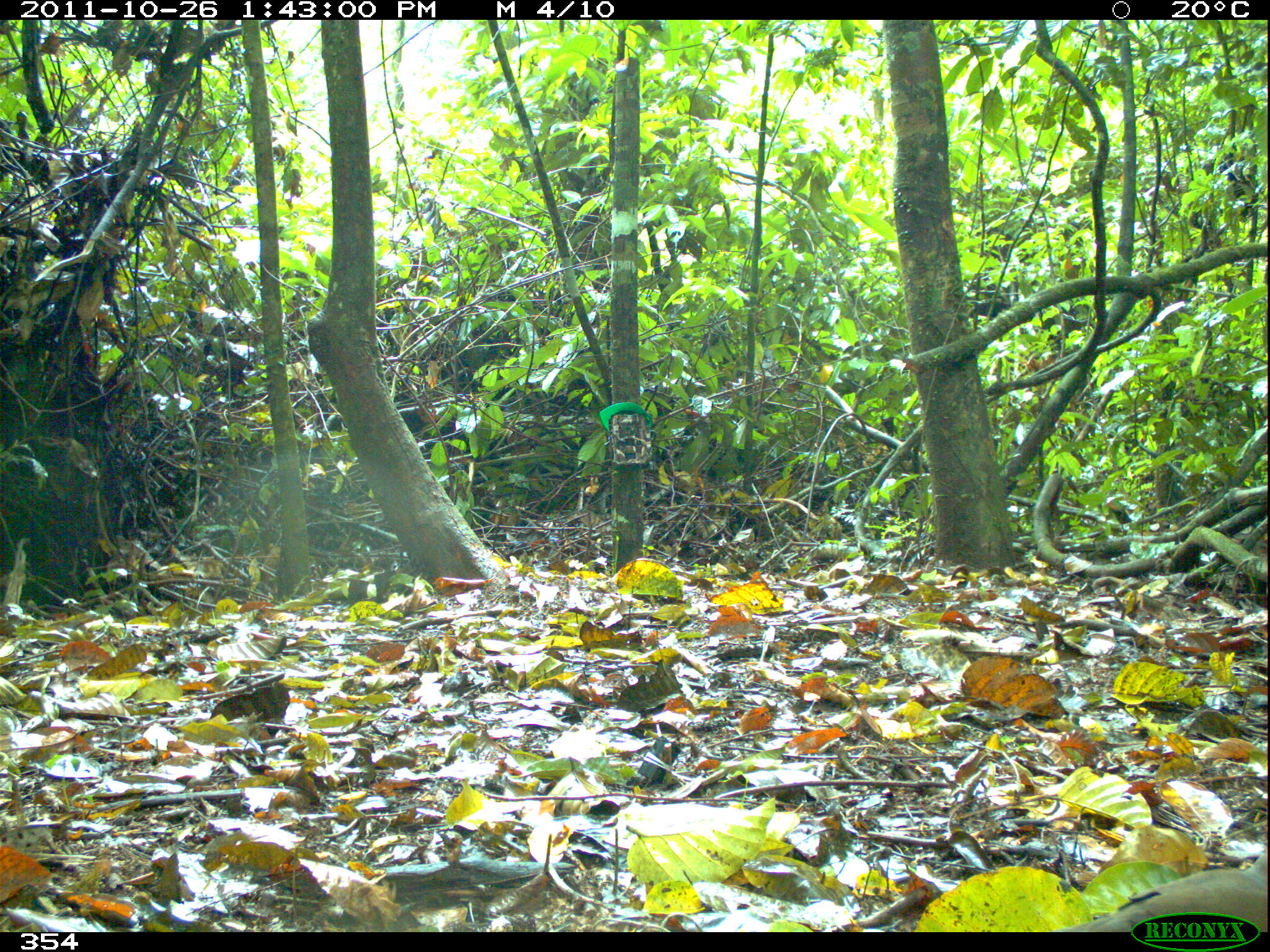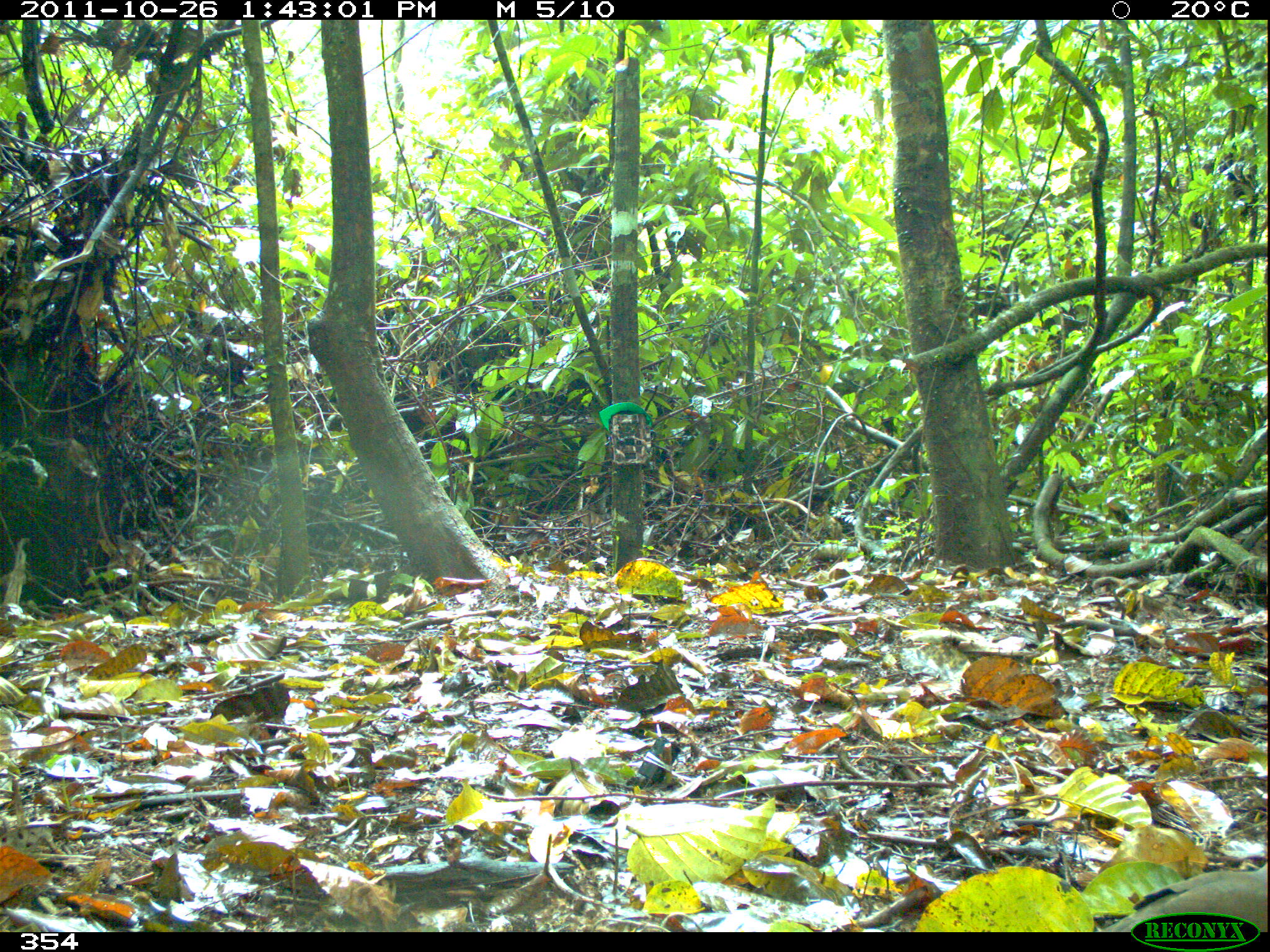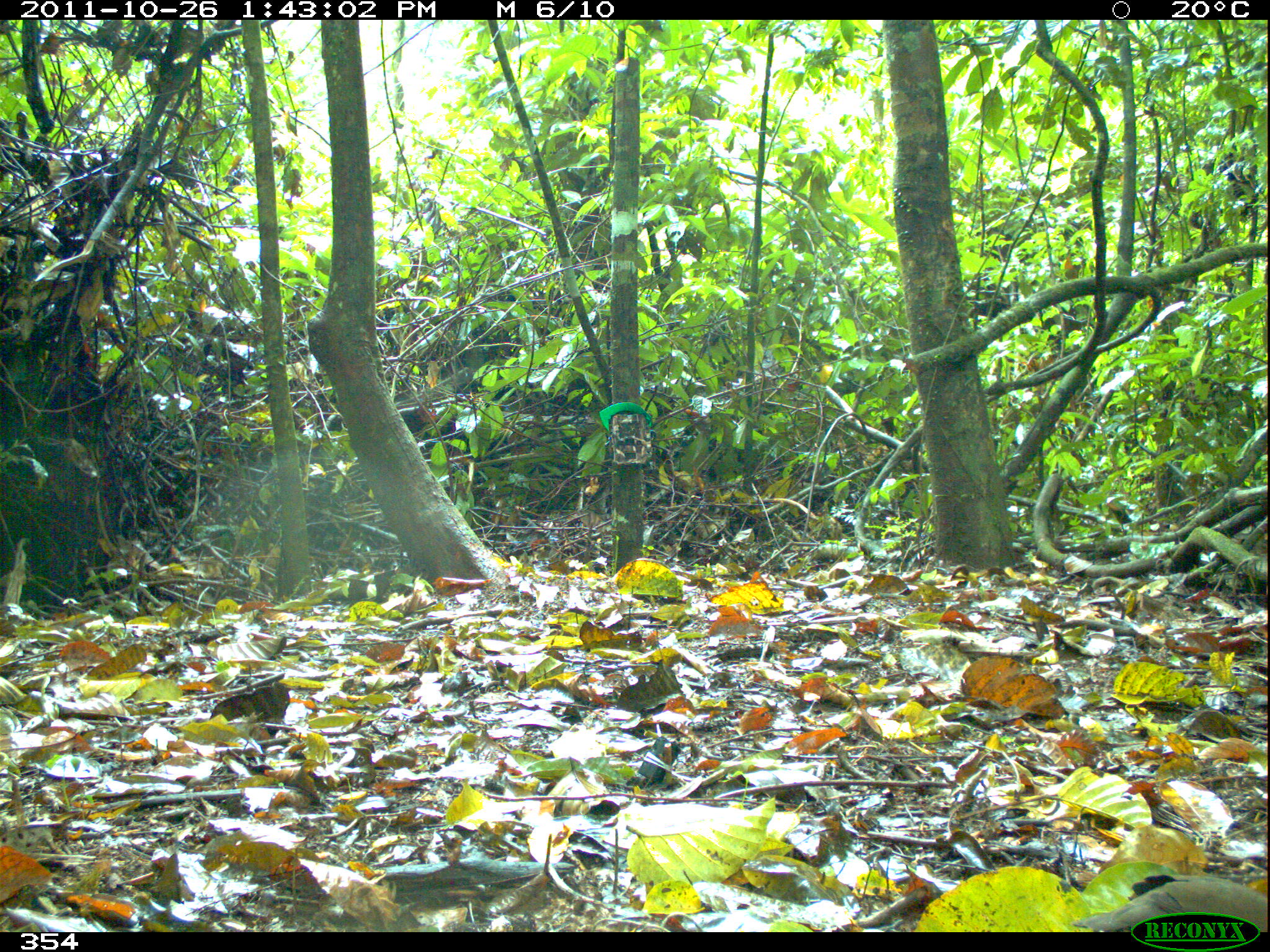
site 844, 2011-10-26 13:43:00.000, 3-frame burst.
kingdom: Animalia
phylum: Chordata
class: Aves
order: Columbiformes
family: Columbidae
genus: Leptotila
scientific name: Leptotila verreauxi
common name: white-tipped dove